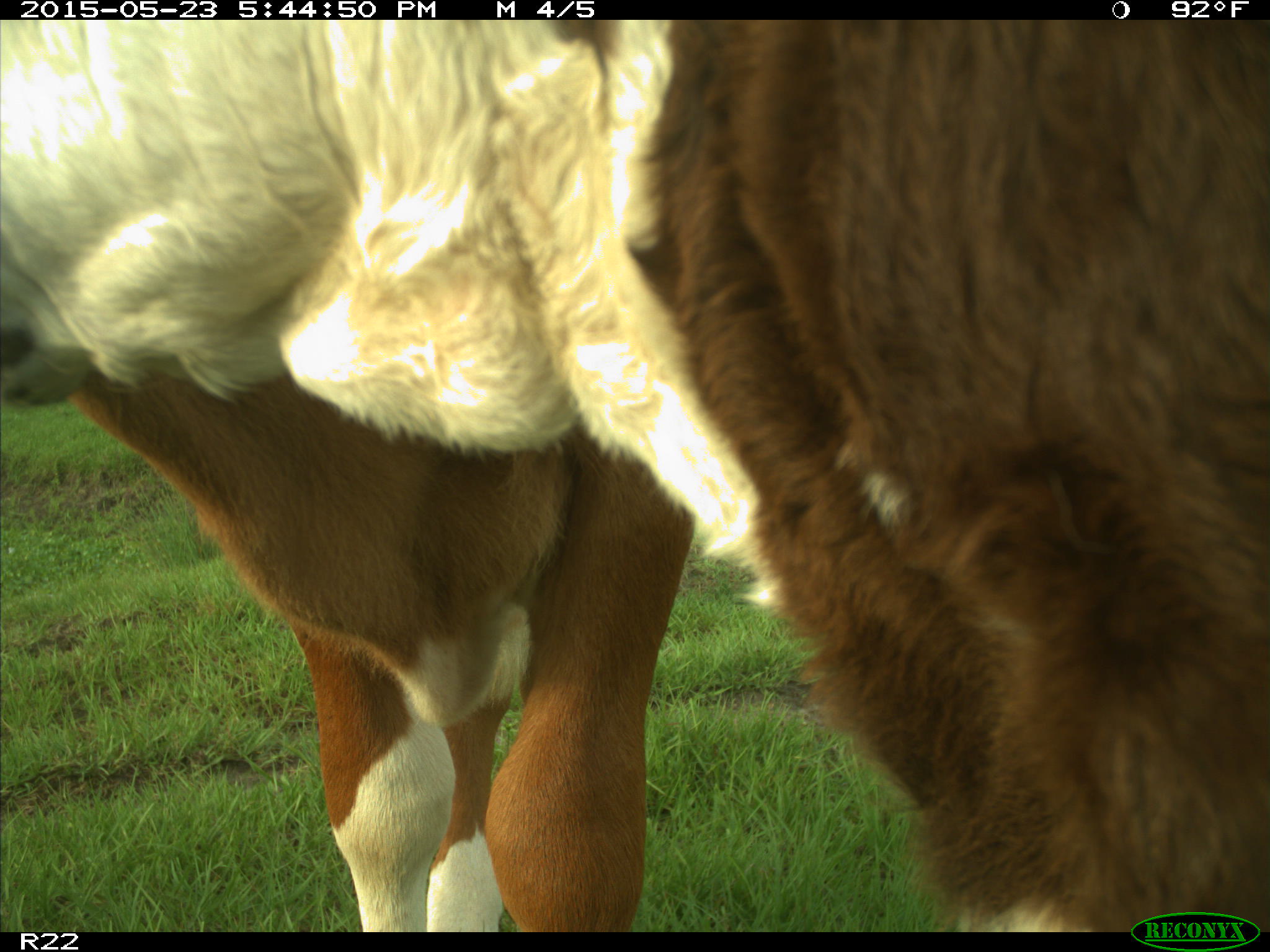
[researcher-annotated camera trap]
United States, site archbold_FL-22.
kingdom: Animalia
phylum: Chordata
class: Mammalia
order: Artiodactyla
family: Bovidae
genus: Bos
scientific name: Bos taurus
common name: domestic cow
Bos taurus (domestic cow).